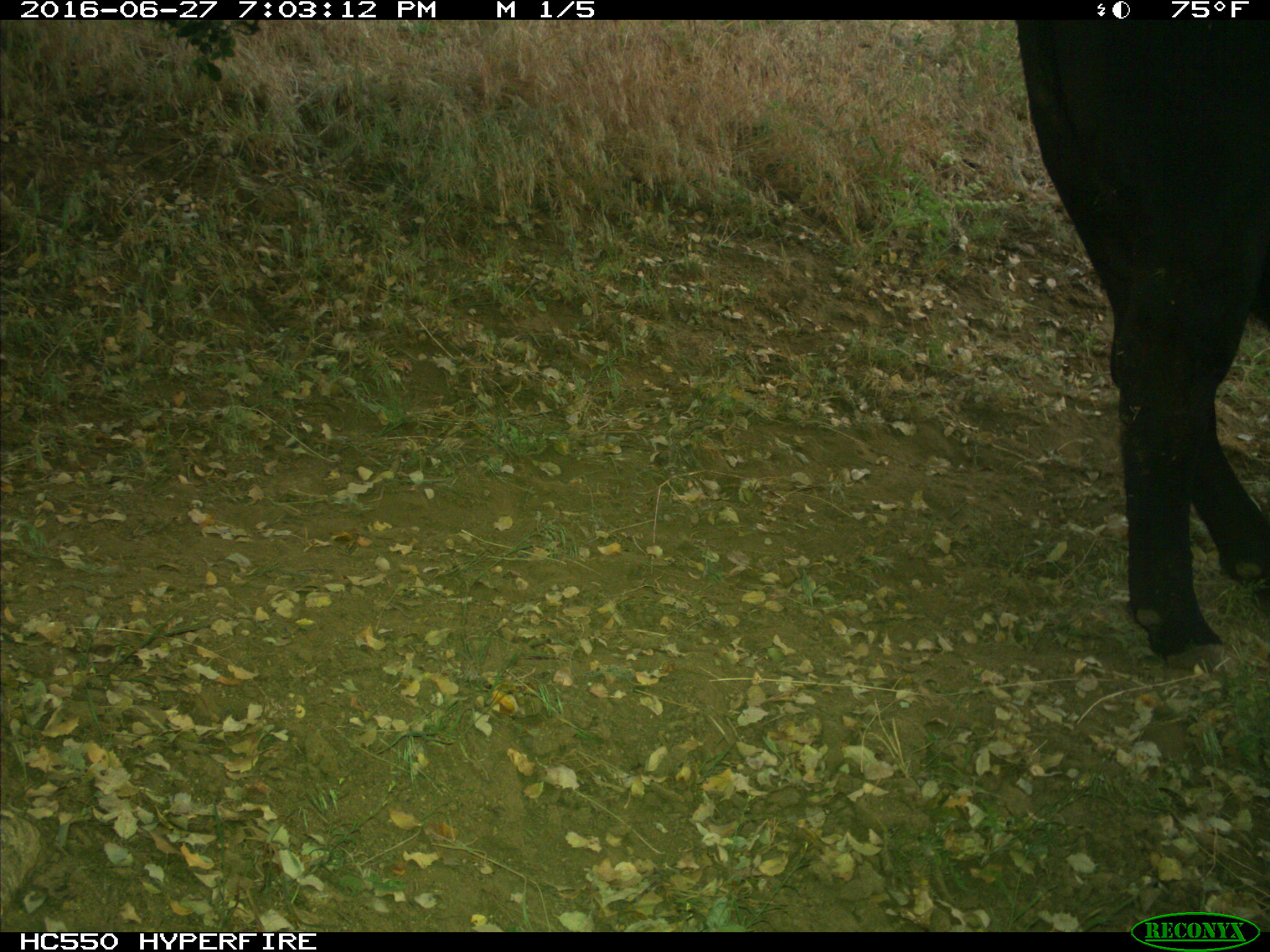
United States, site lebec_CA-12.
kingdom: Animalia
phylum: Chordata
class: Mammalia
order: Artiodactyla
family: Bovidae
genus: Bos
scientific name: Bos taurus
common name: domestic cow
Bos taurus (domestic cow).